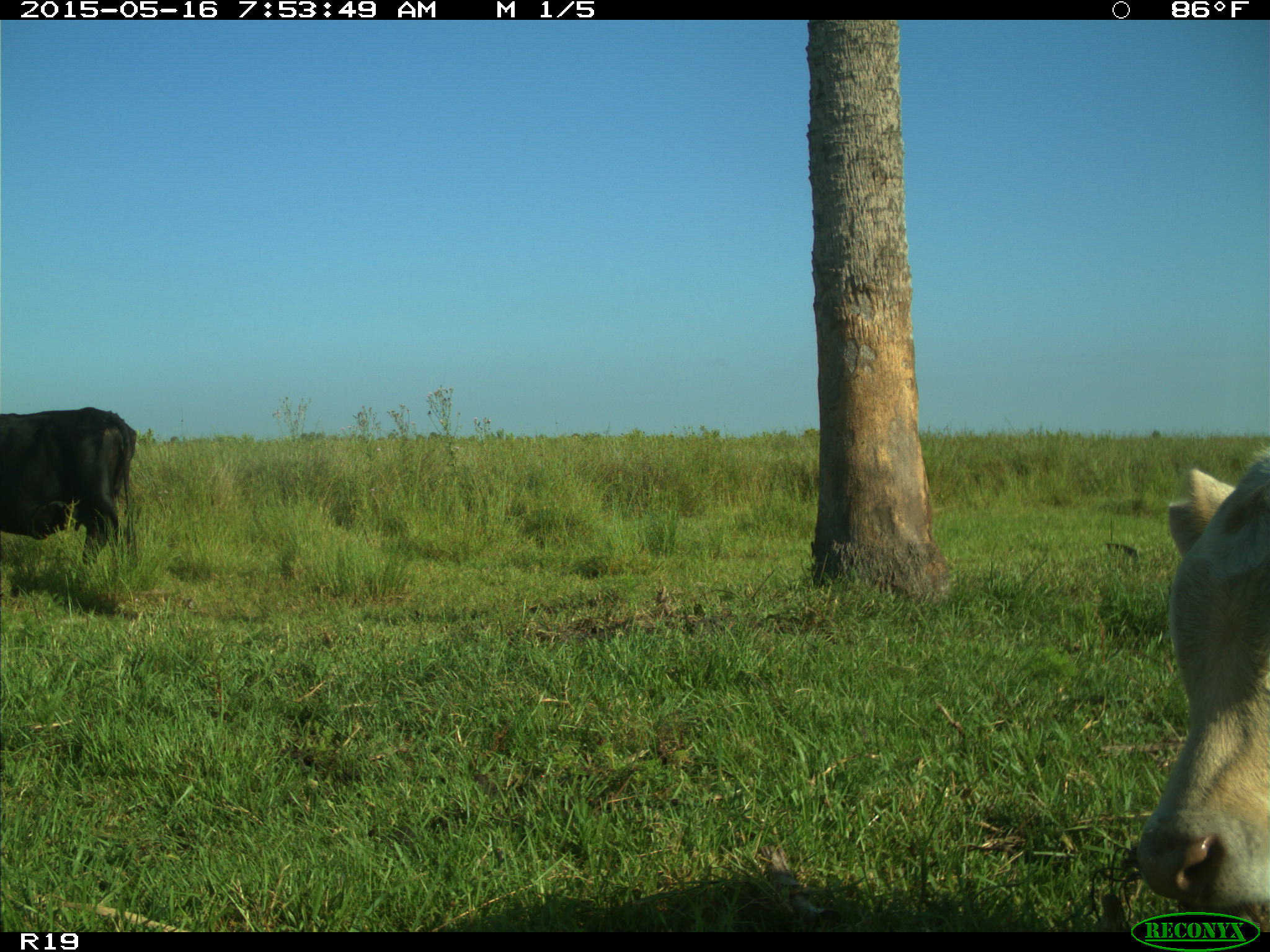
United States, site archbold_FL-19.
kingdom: Animalia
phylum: Chordata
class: Mammalia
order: Artiodactyla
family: Bovidae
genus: Bos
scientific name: Bos taurus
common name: domestic cow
Bos taurus (domestic cow).